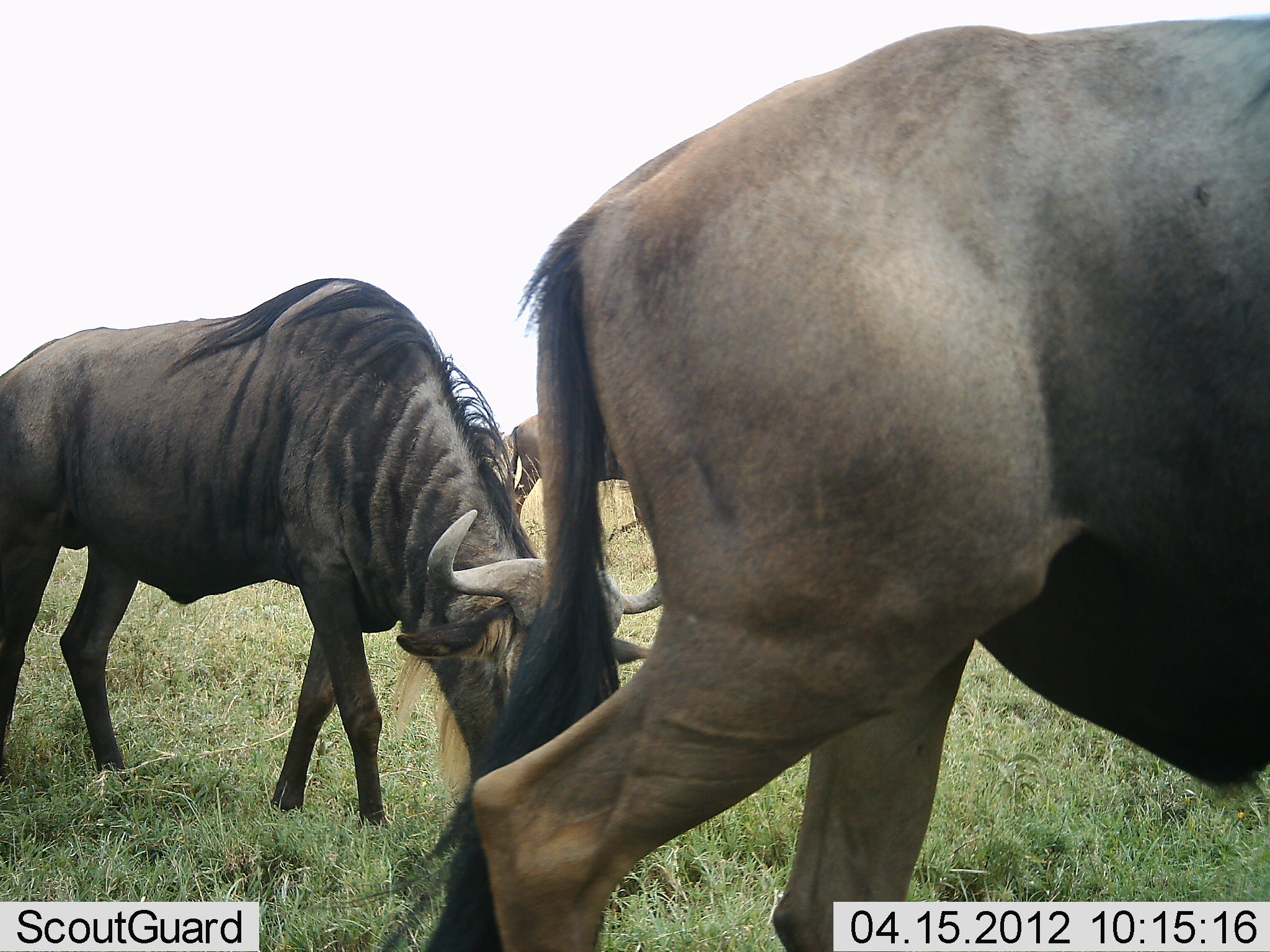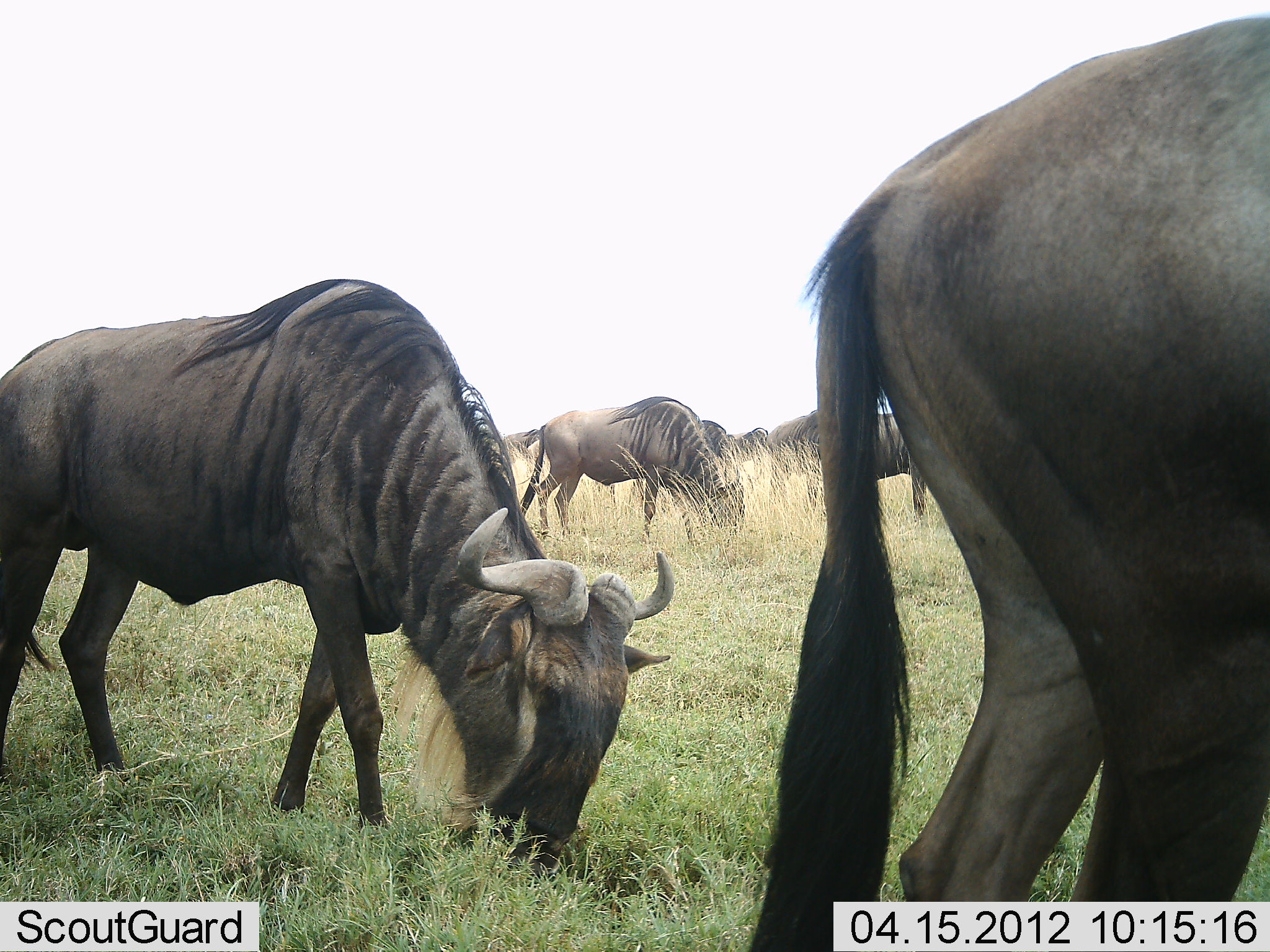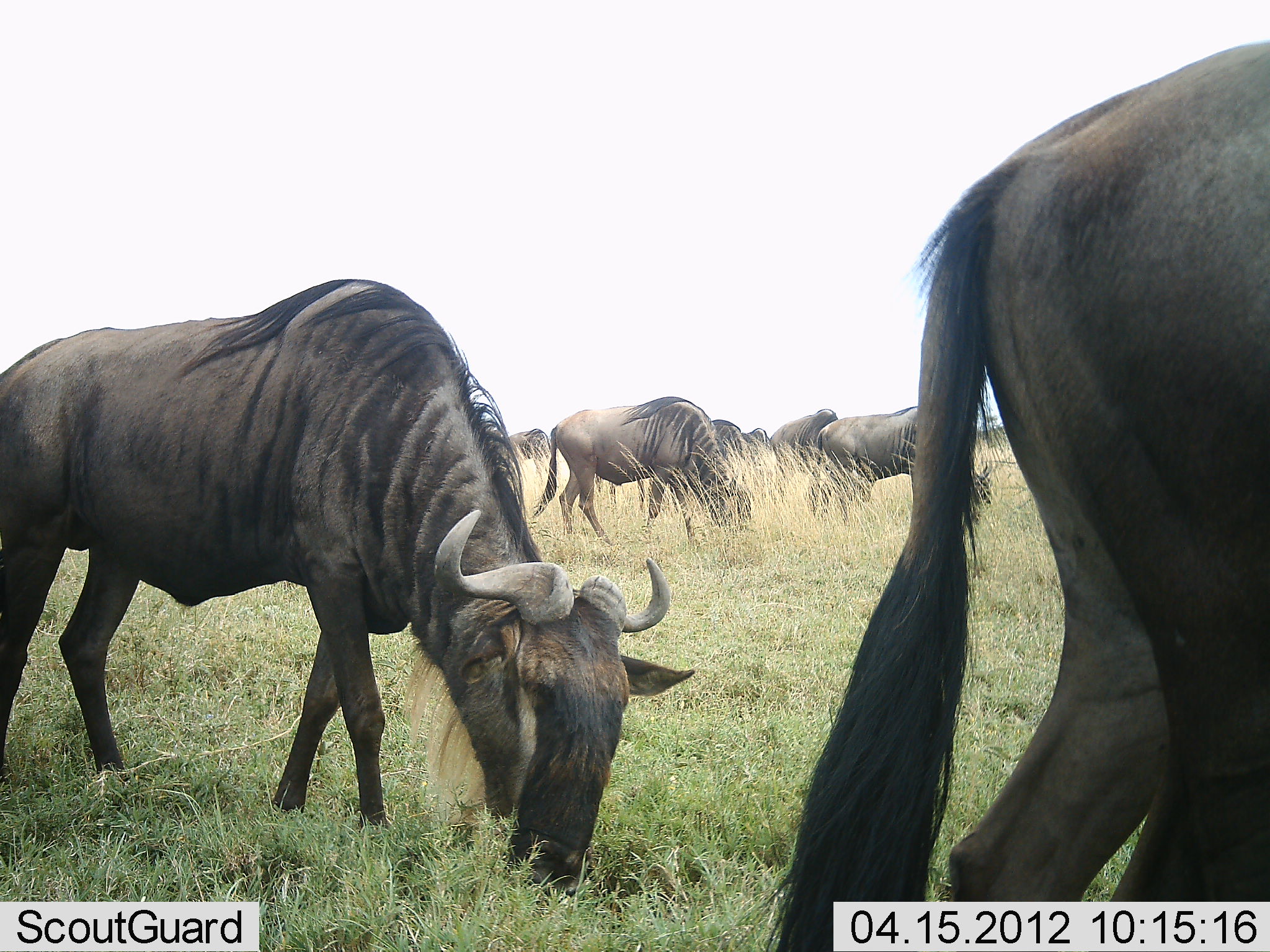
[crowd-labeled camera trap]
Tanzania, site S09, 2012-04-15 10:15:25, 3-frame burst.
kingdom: Animalia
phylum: Chordata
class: Mammalia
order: Artiodactyla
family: Bovidae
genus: Connochaetes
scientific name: Connochaetes taurinus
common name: blue wildebeest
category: wildebeest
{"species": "wildebeest (blue wildebeest) (Connochaetes taurinus)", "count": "7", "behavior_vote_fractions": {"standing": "40%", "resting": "0%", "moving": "52%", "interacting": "4%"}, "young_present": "0%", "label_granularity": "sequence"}